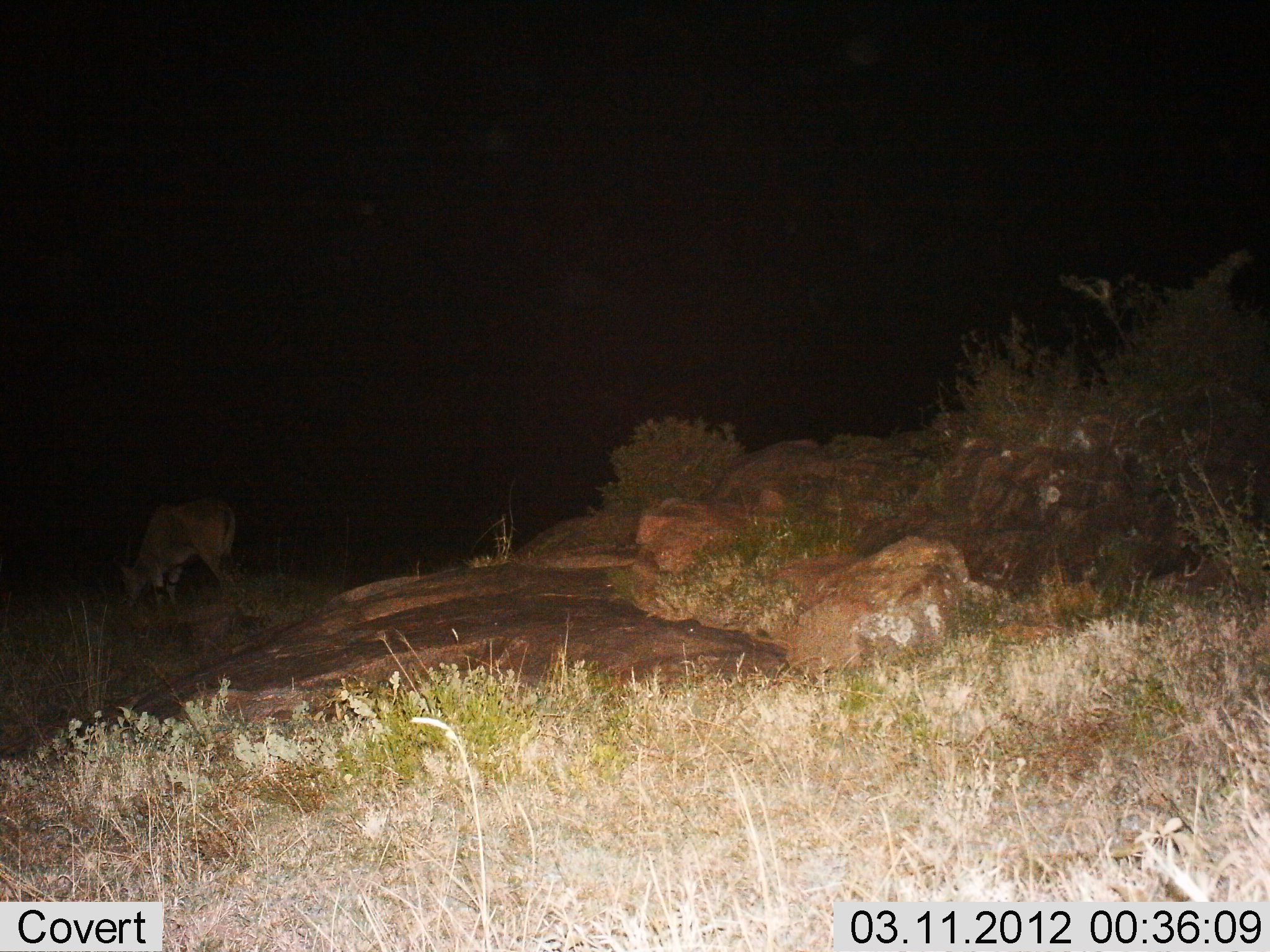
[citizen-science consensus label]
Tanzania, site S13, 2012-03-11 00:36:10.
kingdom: Animalia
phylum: Chordata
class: Mammalia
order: Artiodactyla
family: Bovidae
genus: Tragelaphus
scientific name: Tragelaphus oryx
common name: eland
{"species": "eland (Tragelaphus oryx)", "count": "1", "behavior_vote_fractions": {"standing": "38%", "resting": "0%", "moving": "0%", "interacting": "0%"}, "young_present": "0%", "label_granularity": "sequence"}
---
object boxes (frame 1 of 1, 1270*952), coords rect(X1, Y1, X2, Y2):
animal: rect(116, 501, 240, 608)